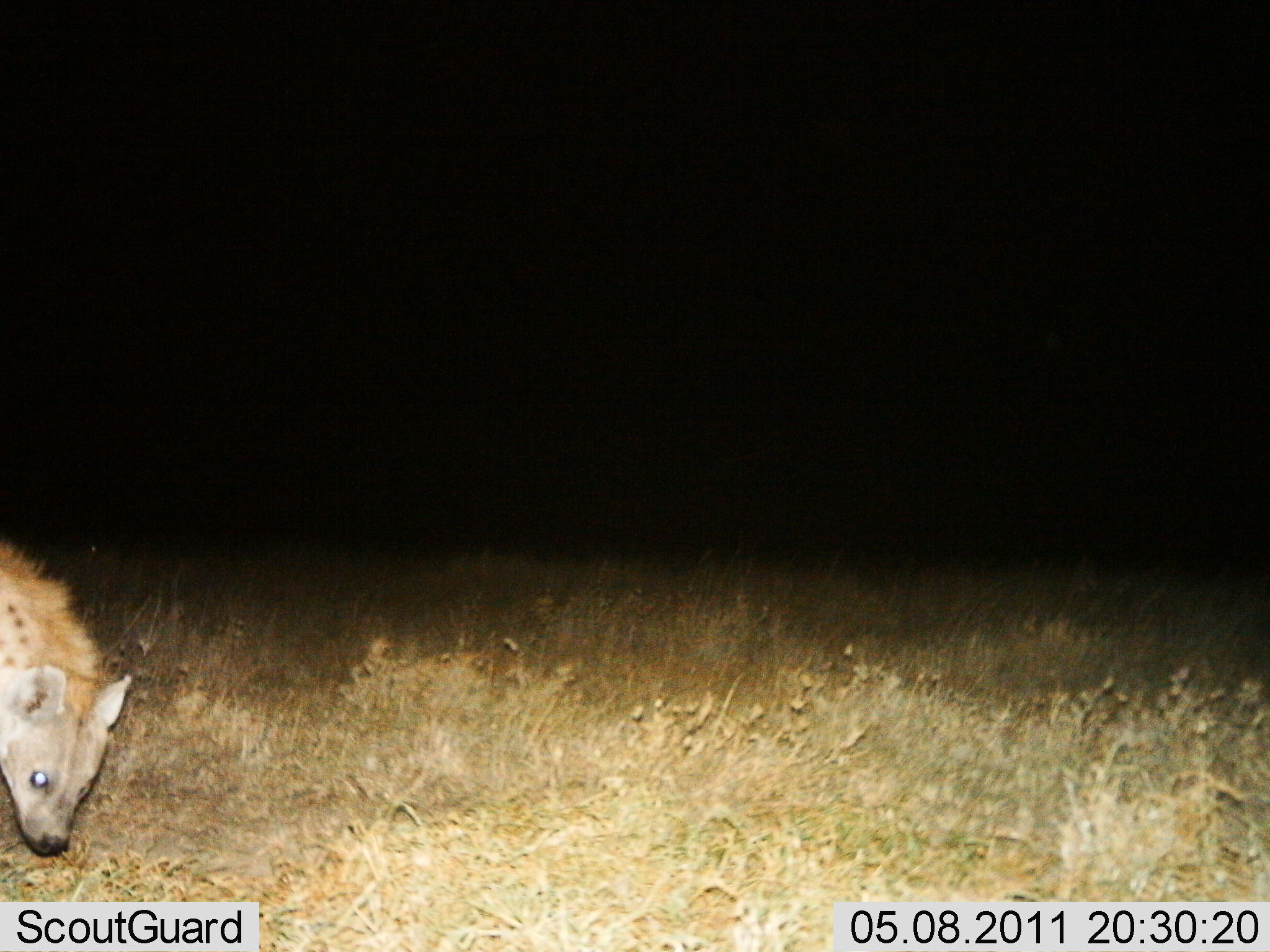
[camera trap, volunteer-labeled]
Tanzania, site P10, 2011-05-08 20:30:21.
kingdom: Animalia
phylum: Chordata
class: Mammalia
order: Carnivora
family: Hyaenidae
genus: Crocuta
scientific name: Crocuta crocuta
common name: spotted hyena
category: hyenaspotted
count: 1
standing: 42%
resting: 0%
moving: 50%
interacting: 0%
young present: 0%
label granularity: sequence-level